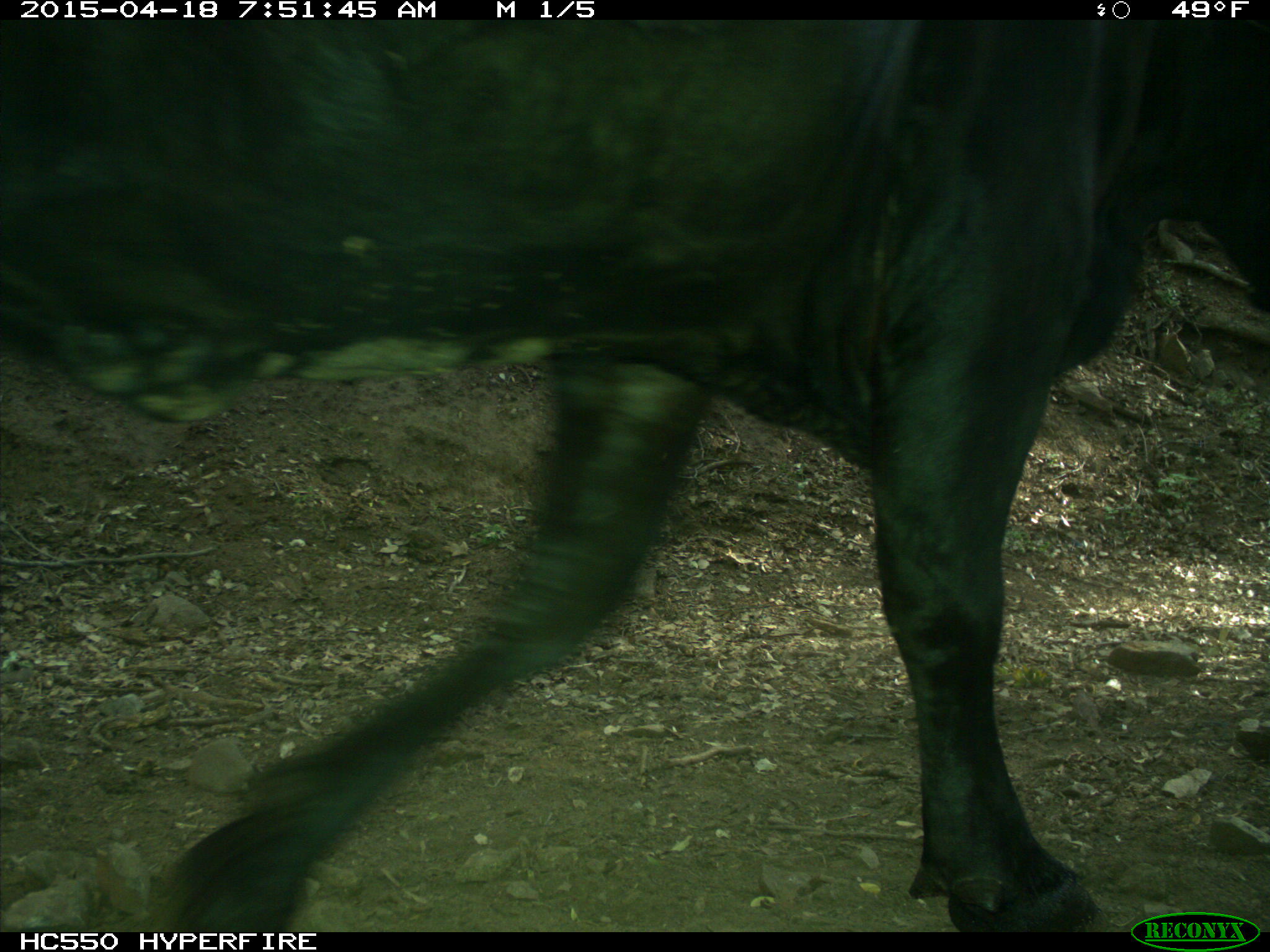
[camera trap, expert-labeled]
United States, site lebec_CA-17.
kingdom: Animalia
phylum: Chordata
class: Mammalia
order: Artiodactyla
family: Bovidae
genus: Bos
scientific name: Bos taurus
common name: domestic cow